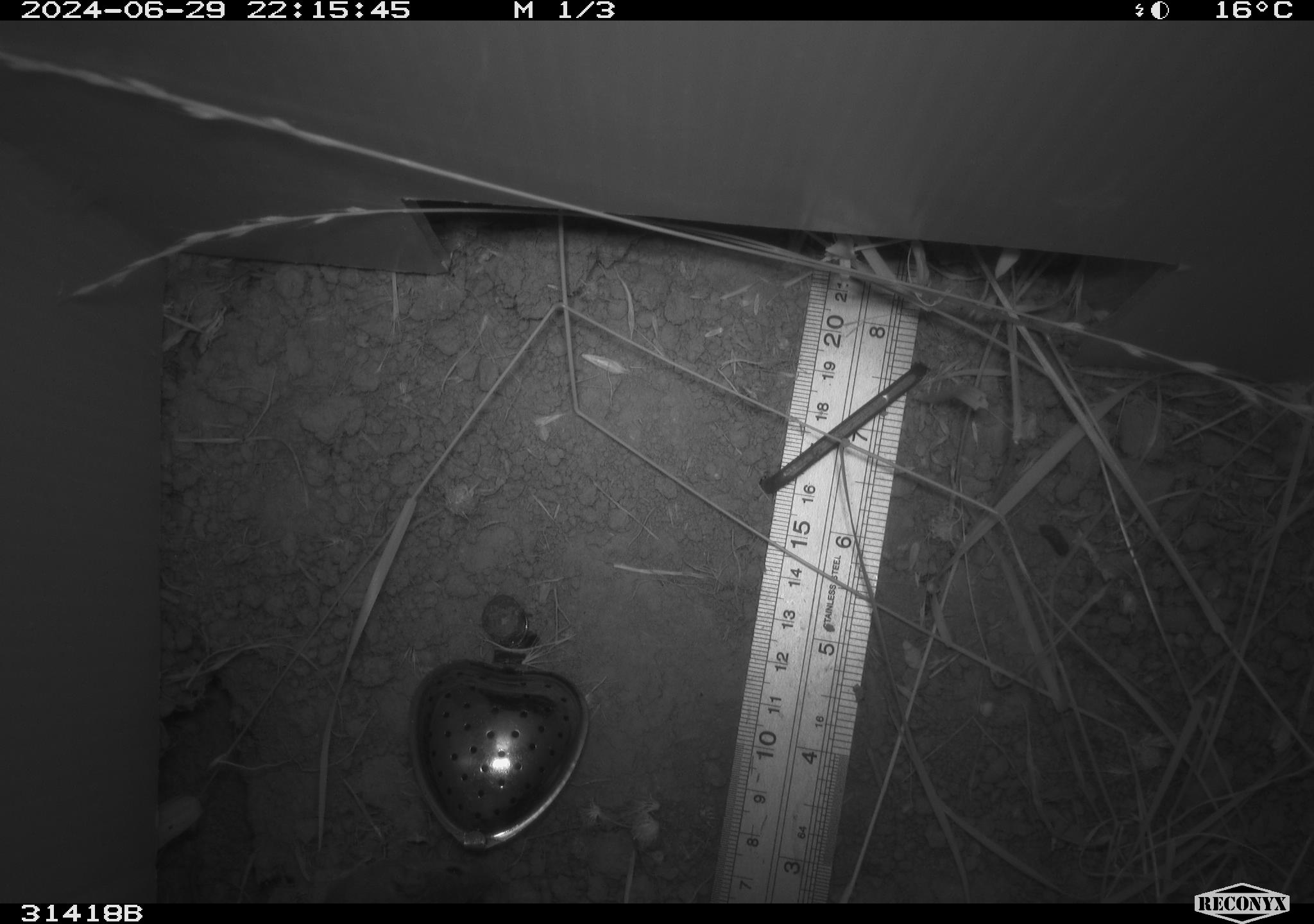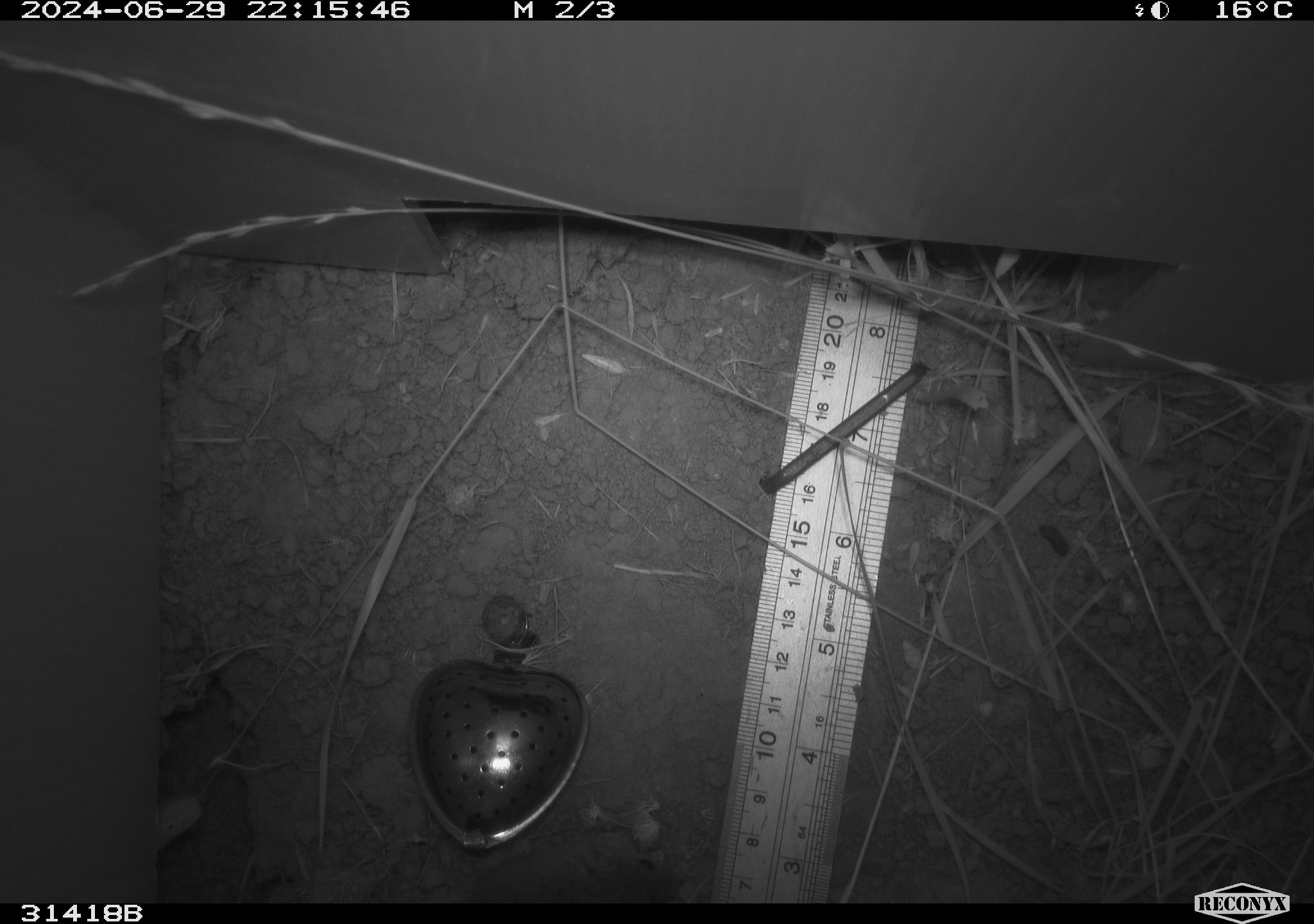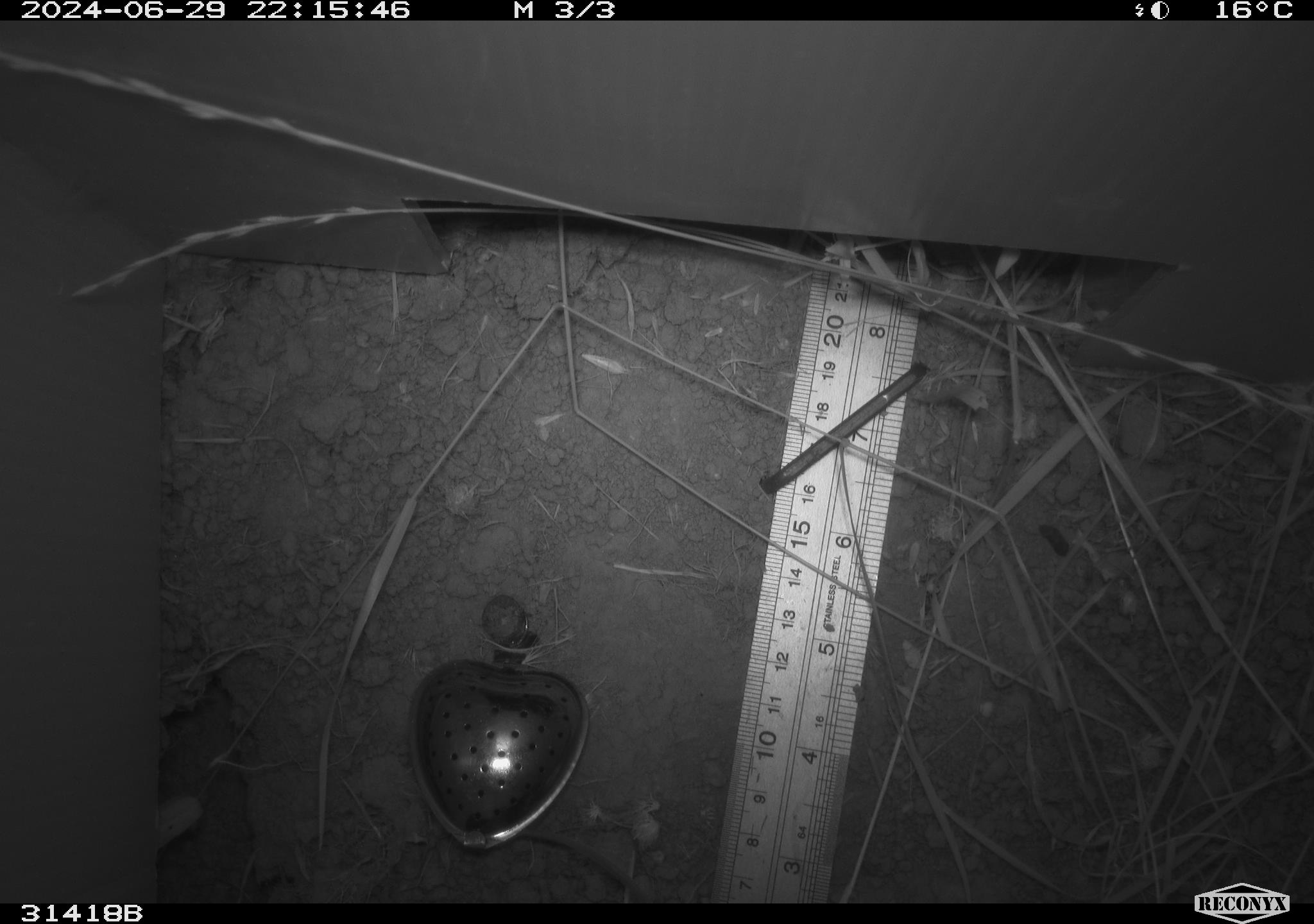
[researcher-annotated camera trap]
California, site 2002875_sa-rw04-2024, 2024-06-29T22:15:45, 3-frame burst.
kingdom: Animalia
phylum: Chordata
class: Mammalia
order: Rodentia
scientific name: Rodentia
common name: mouse species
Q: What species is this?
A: Mouse species (Rodentia).